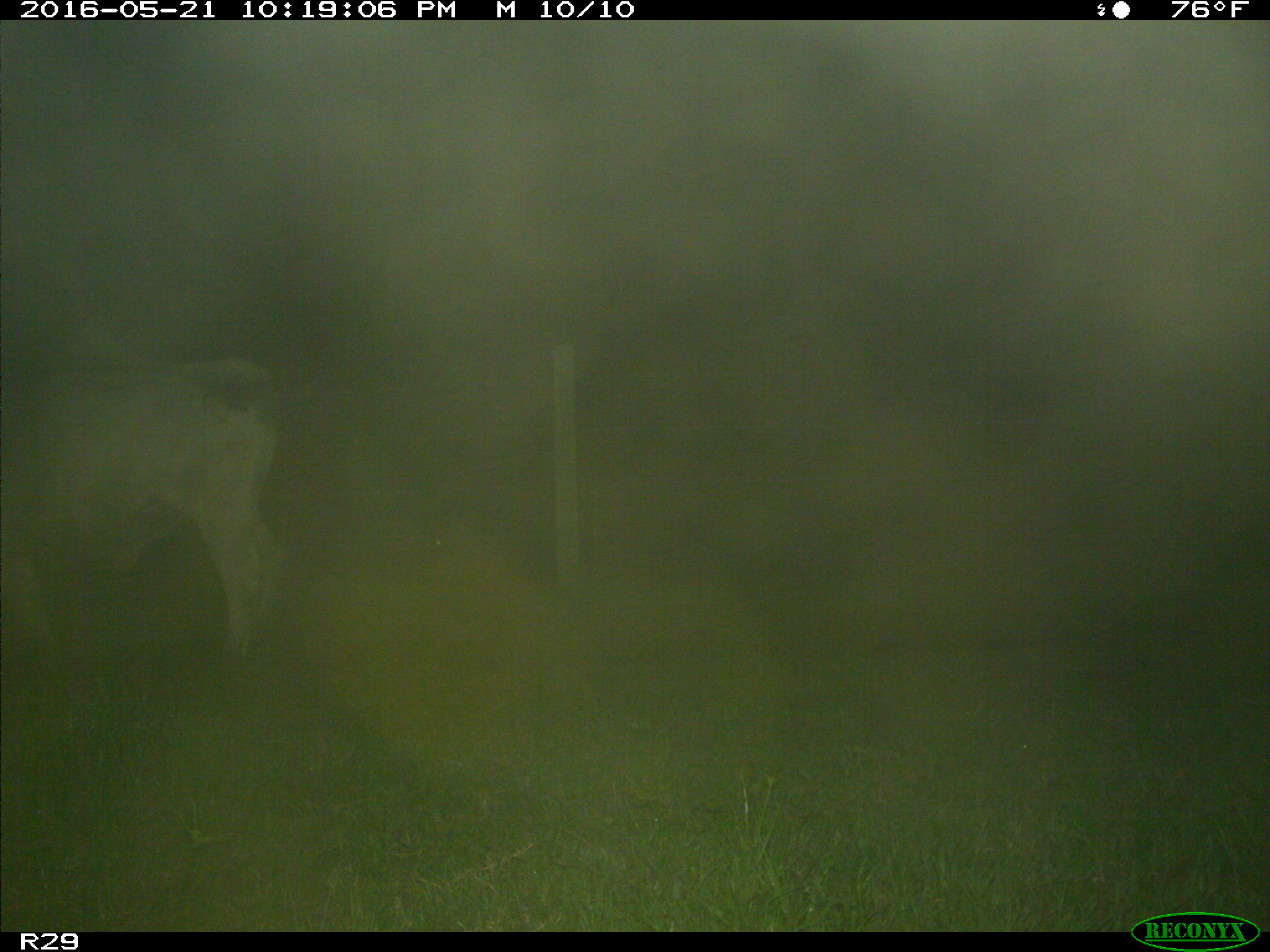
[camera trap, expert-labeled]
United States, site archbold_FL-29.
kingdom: Animalia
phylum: Chordata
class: Mammalia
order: Artiodactyla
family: Bovidae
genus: Bos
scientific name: Bos taurus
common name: domestic cow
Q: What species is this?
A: Bos taurus (domestic cow).